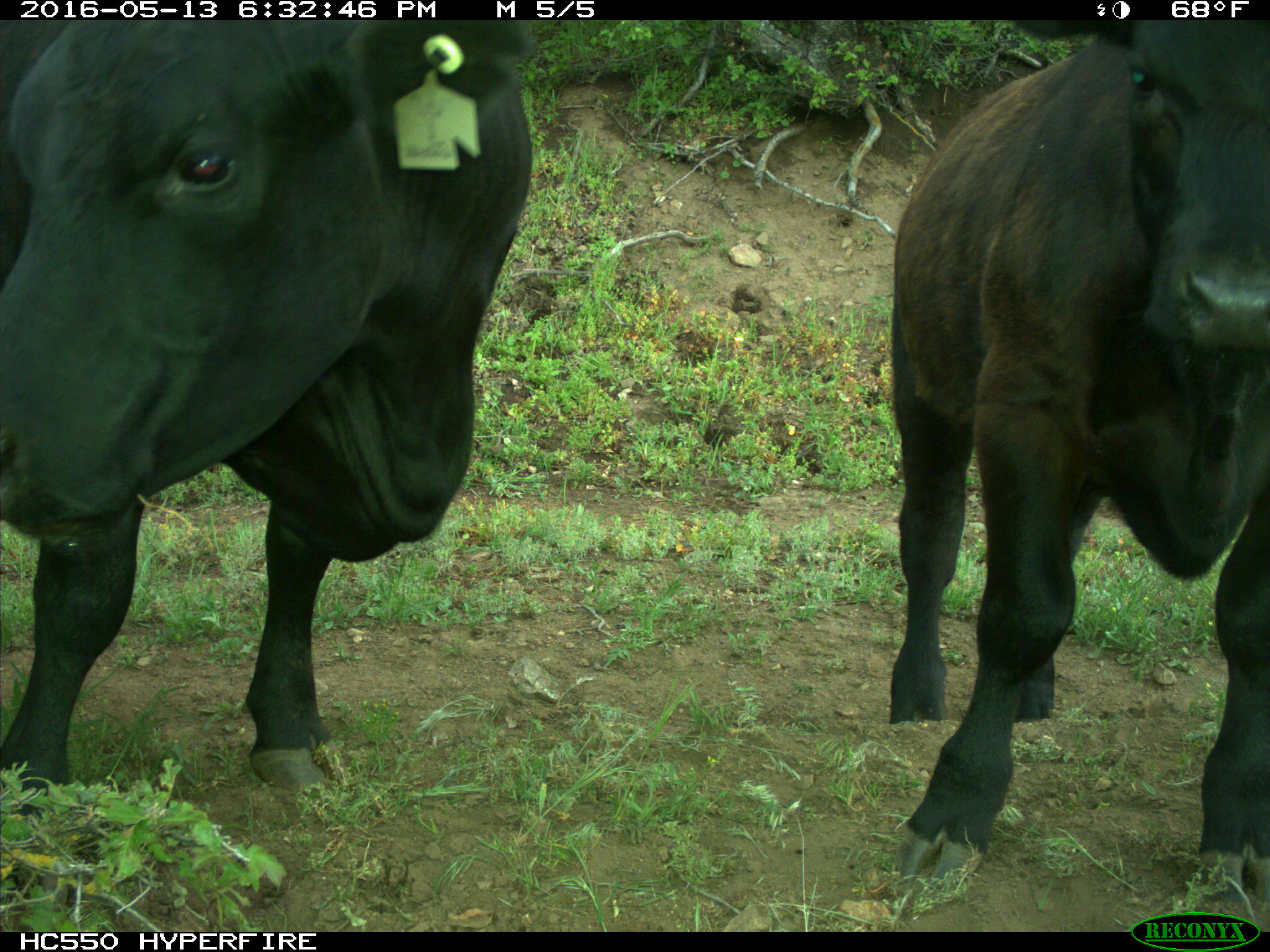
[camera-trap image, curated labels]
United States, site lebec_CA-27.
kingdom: Animalia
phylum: Chordata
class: Mammalia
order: Artiodactyla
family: Bovidae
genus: Bos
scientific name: Bos taurus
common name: domestic cow